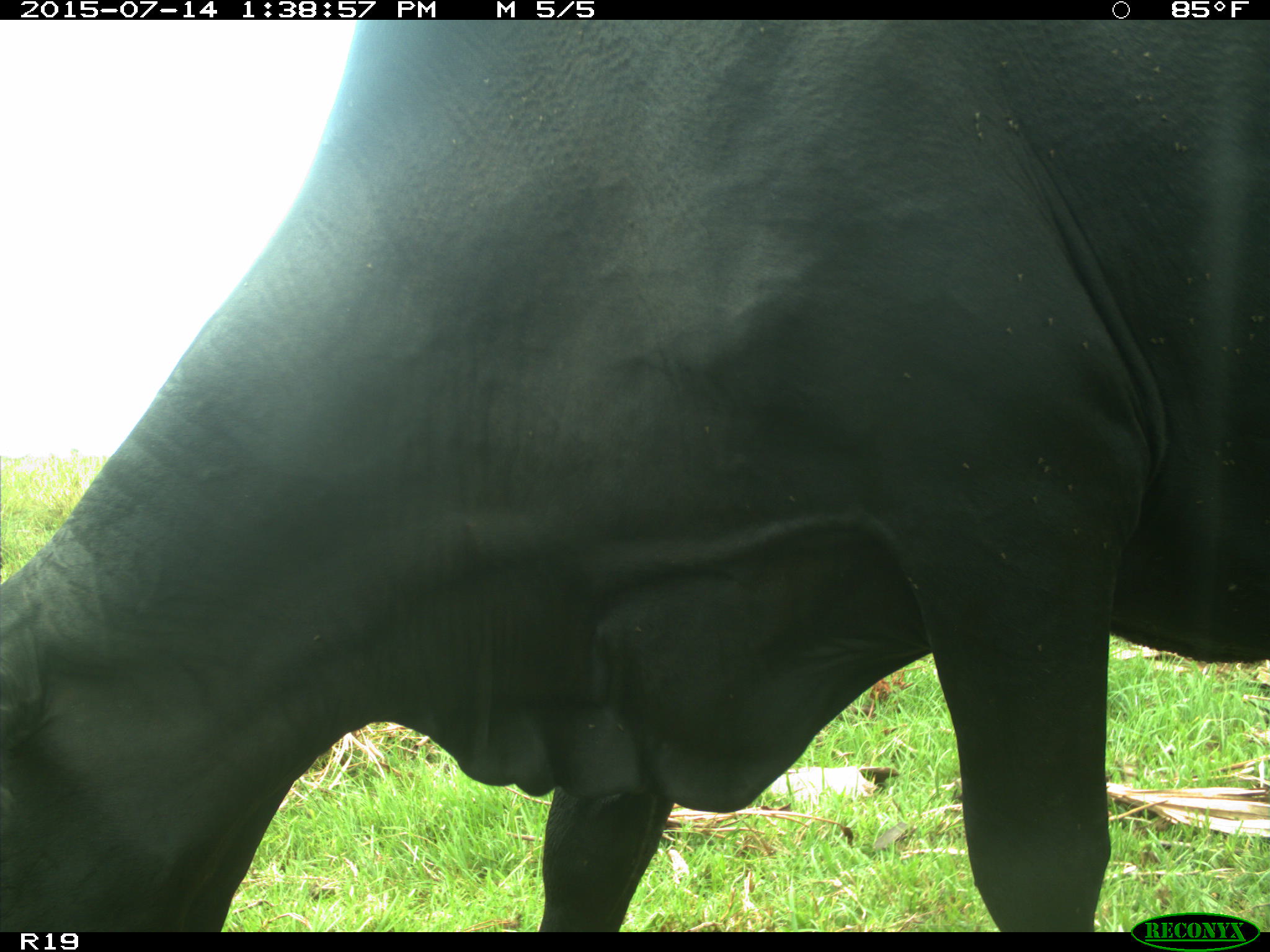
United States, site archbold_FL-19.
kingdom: Animalia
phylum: Chordata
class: Mammalia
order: Artiodactyla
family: Bovidae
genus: Bos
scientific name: Bos taurus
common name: domestic cow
Bos taurus (domestic cow).